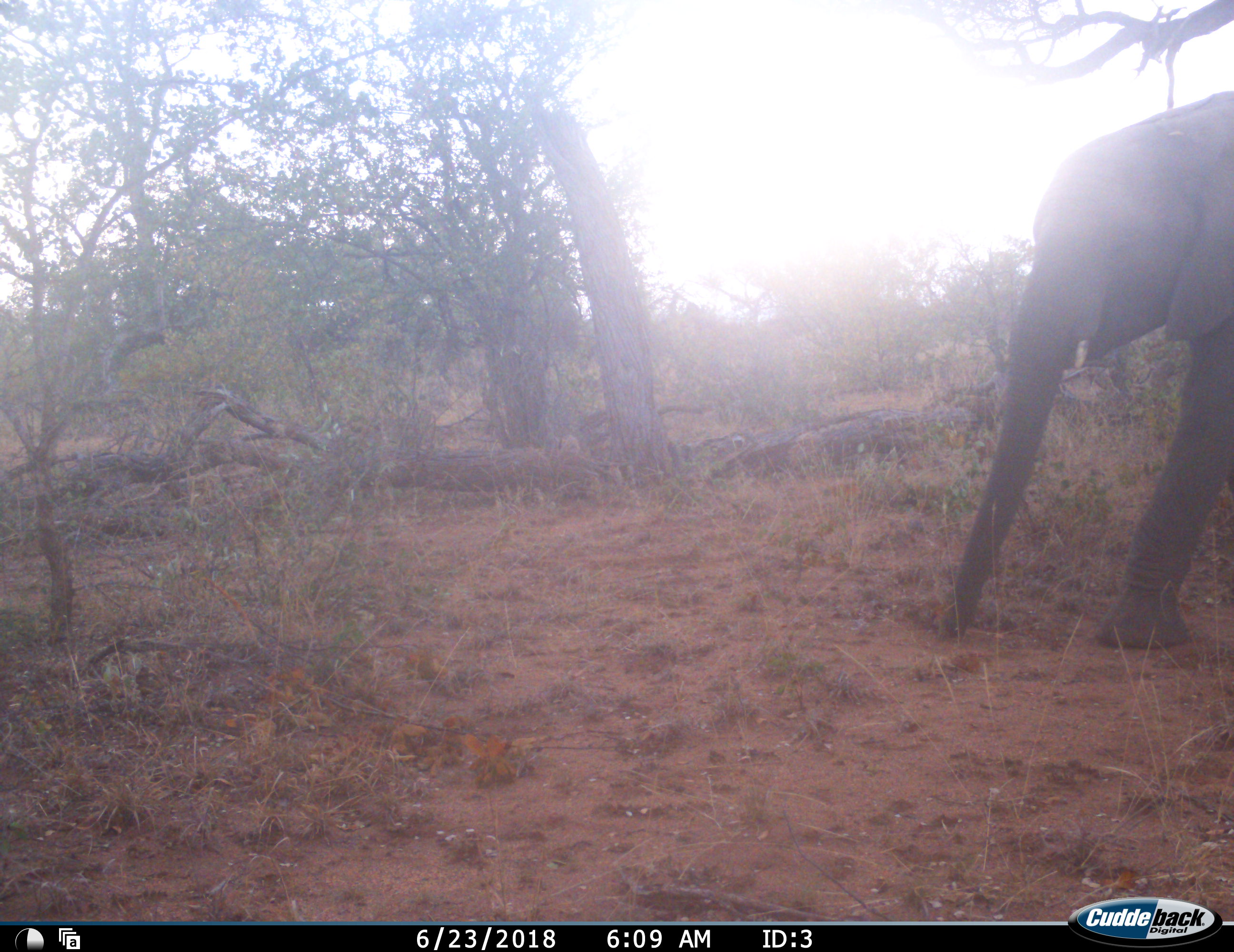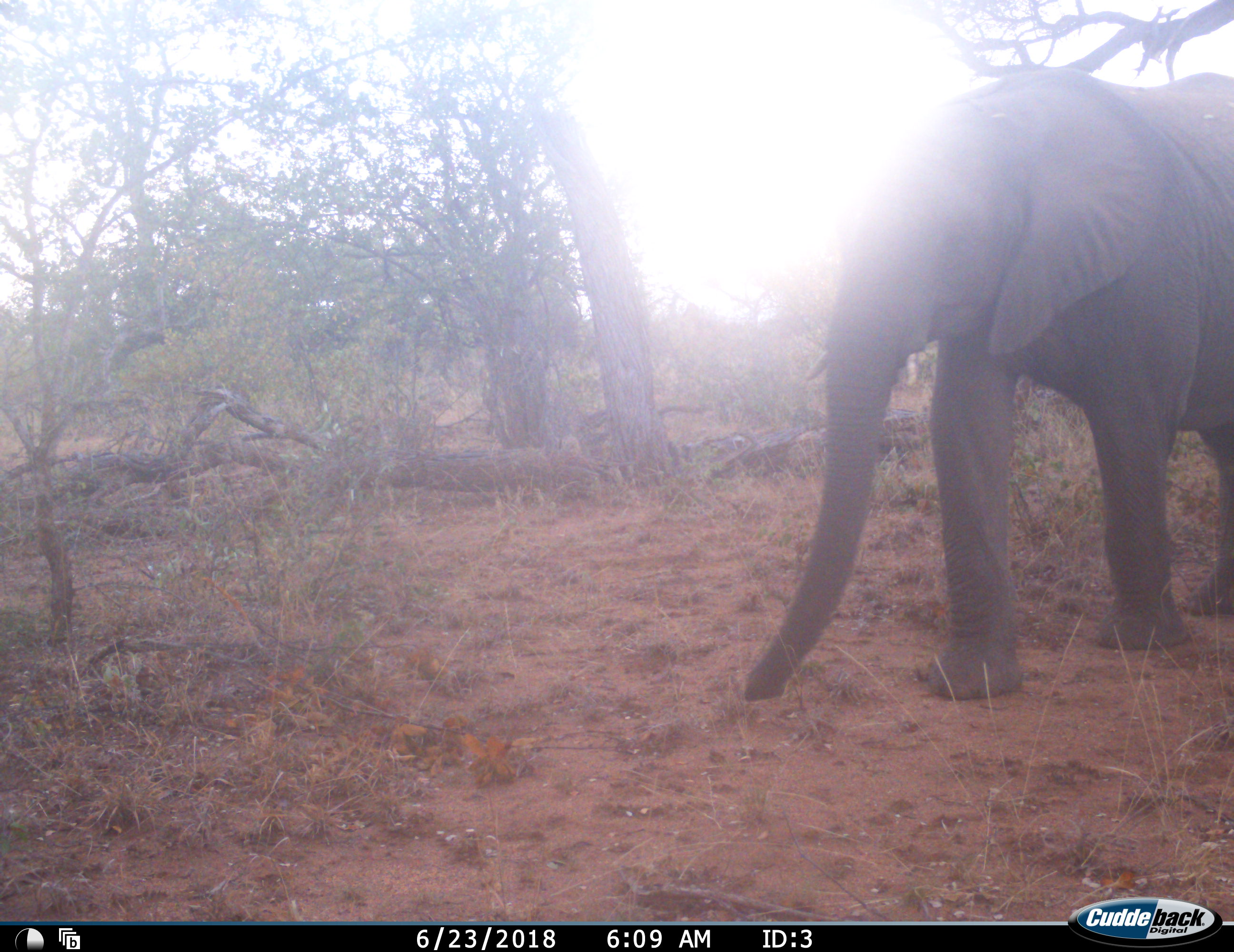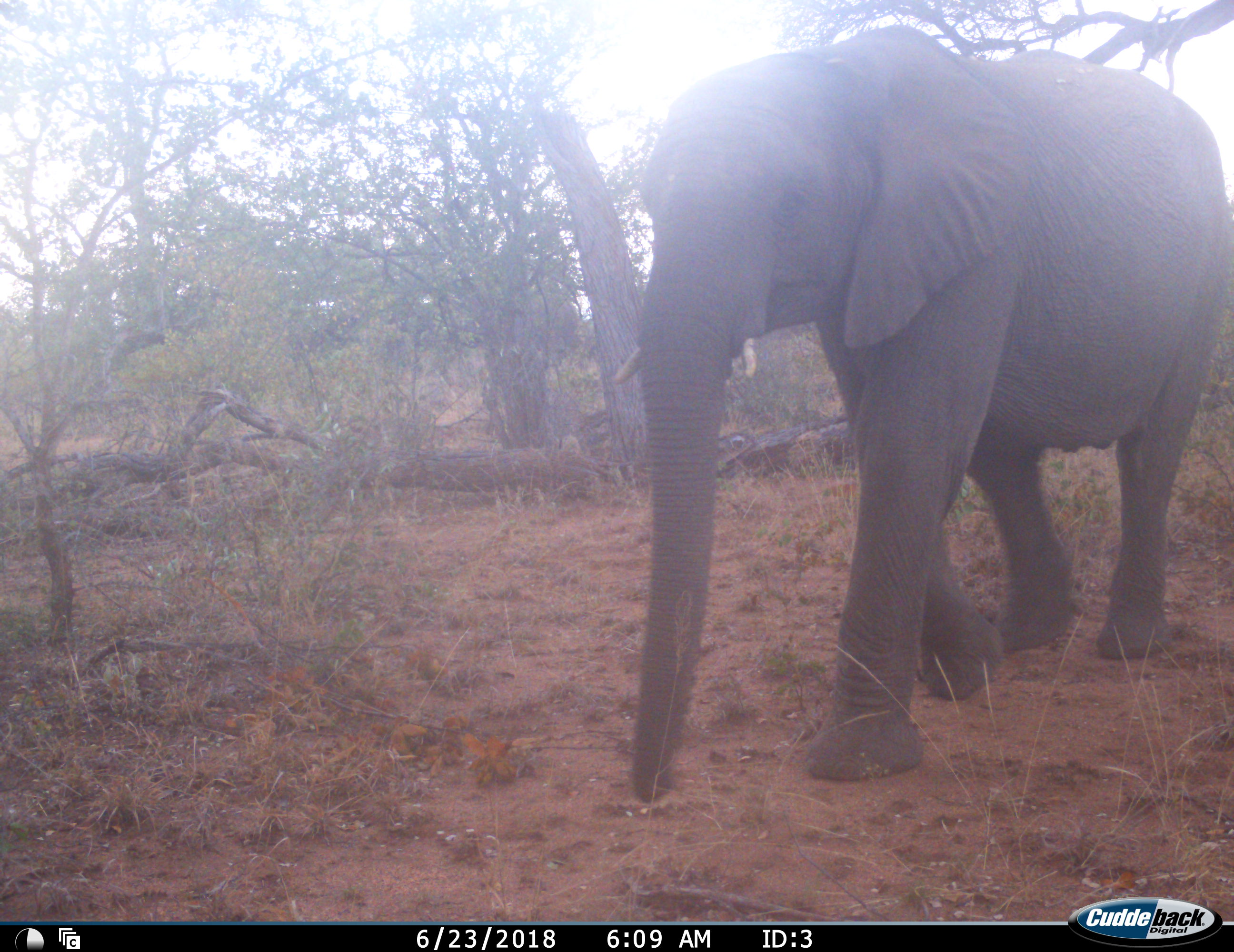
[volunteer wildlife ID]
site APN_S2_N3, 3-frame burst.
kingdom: Animalia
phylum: Chordata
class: Mammalia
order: Proboscidea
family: Elephantidae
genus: Loxodonta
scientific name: Loxodonta africana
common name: african bush elephant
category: elephant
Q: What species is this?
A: Elephant (african bush elephant) (Loxodonta africana).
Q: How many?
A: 1.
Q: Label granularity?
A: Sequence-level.